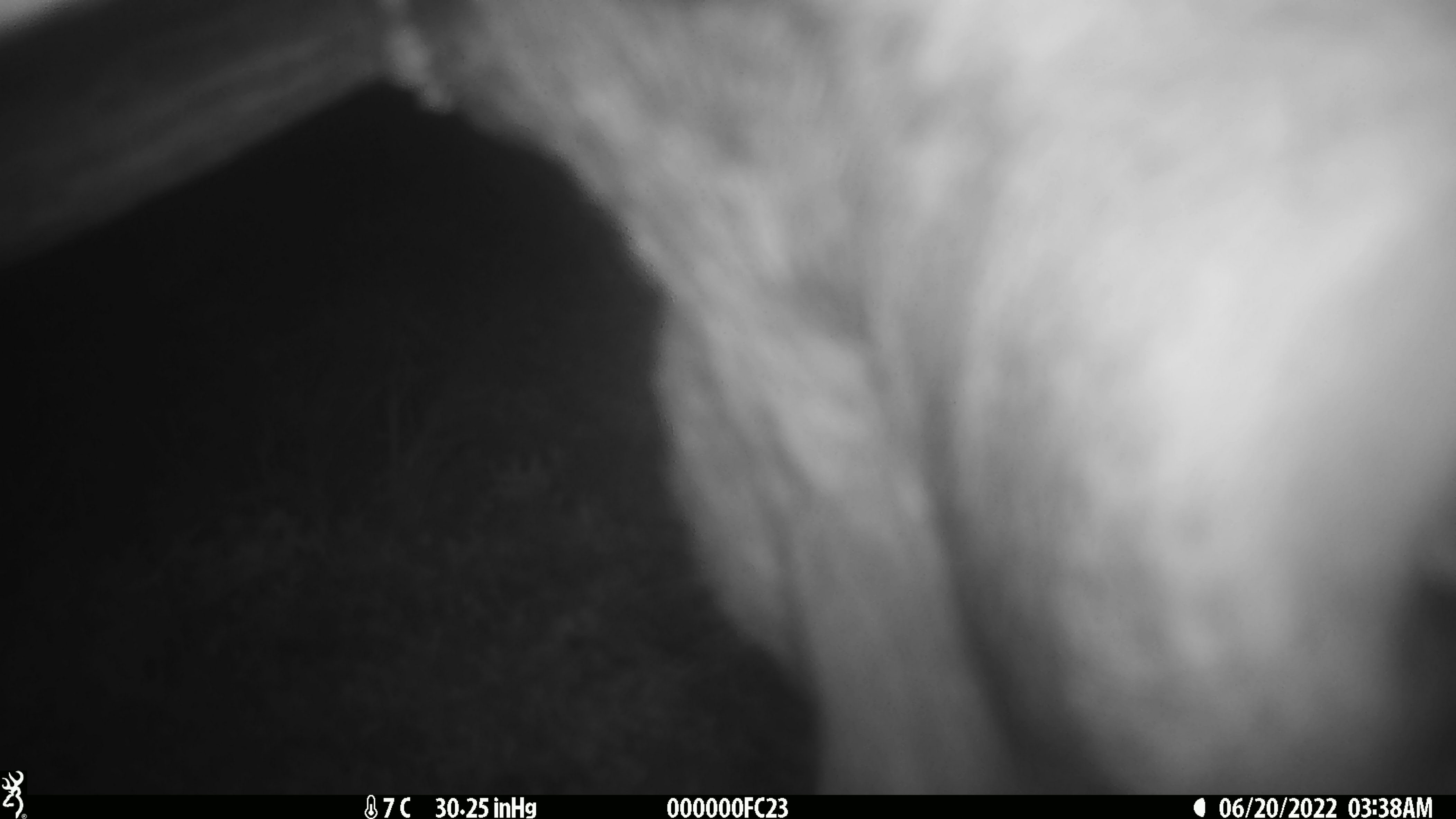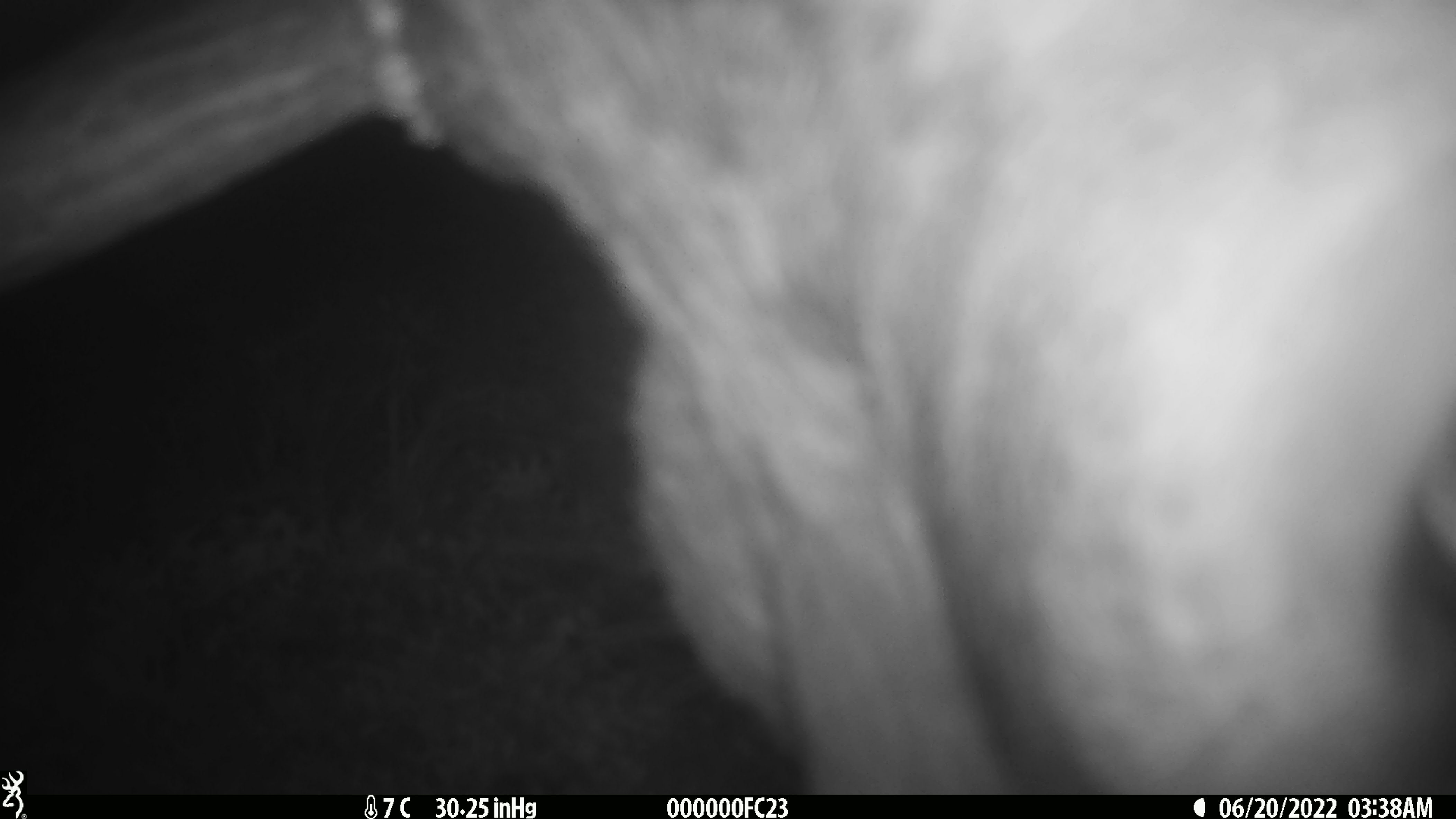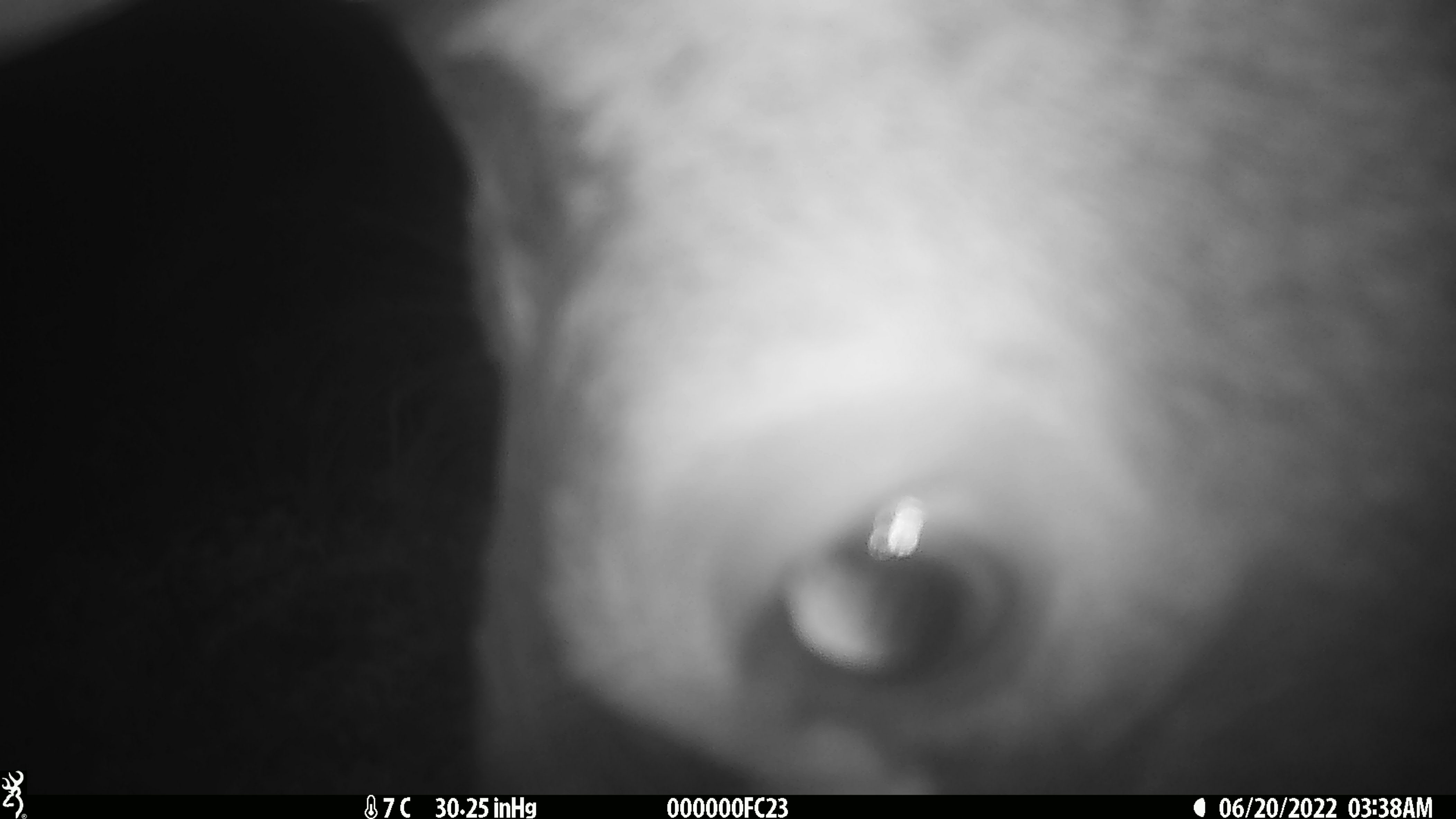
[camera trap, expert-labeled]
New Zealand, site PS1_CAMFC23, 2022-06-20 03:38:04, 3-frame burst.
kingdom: Animalia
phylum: Chordata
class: Mammalia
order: Artiodactyla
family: Cervidae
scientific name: Cervidae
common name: deer